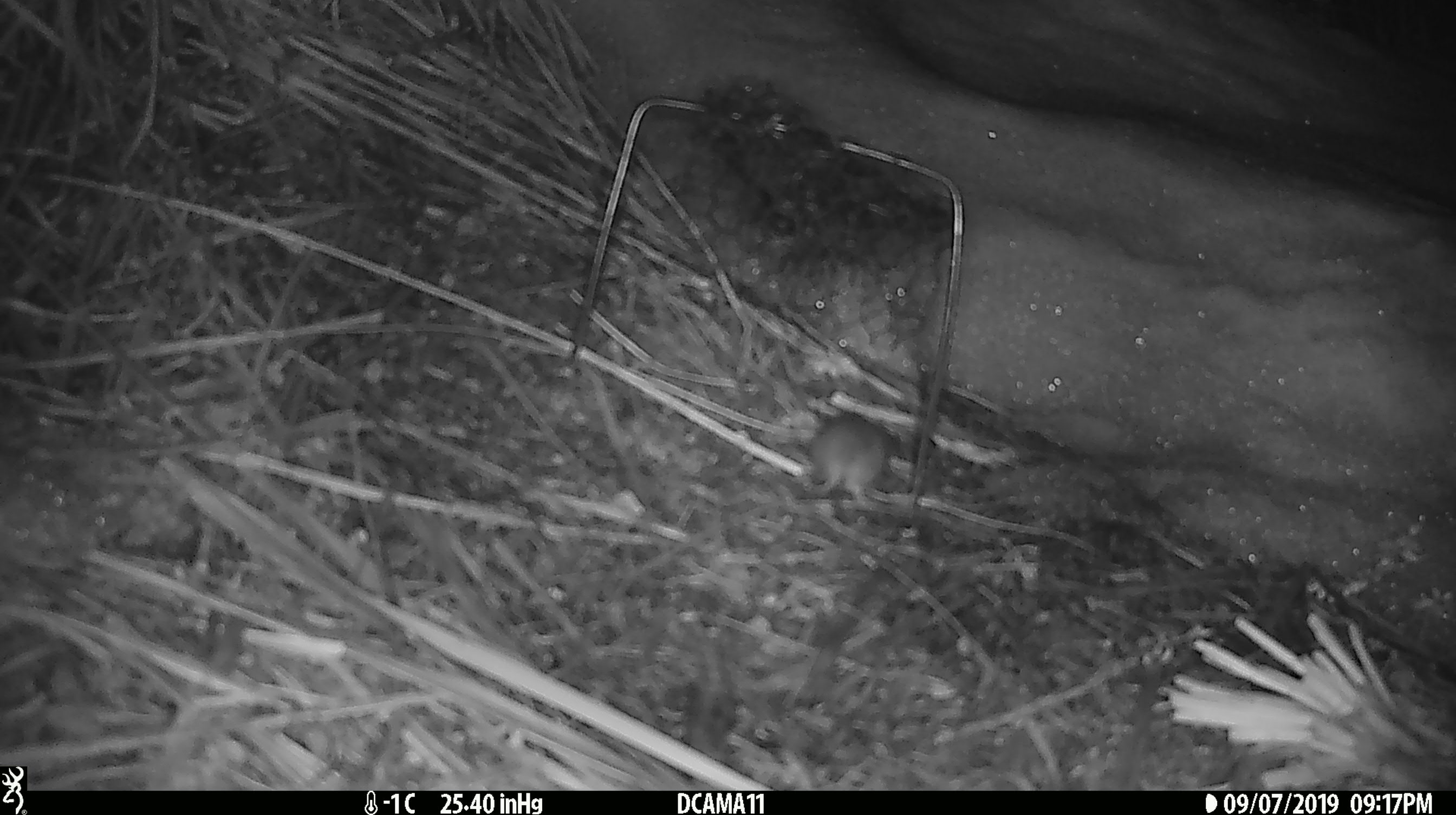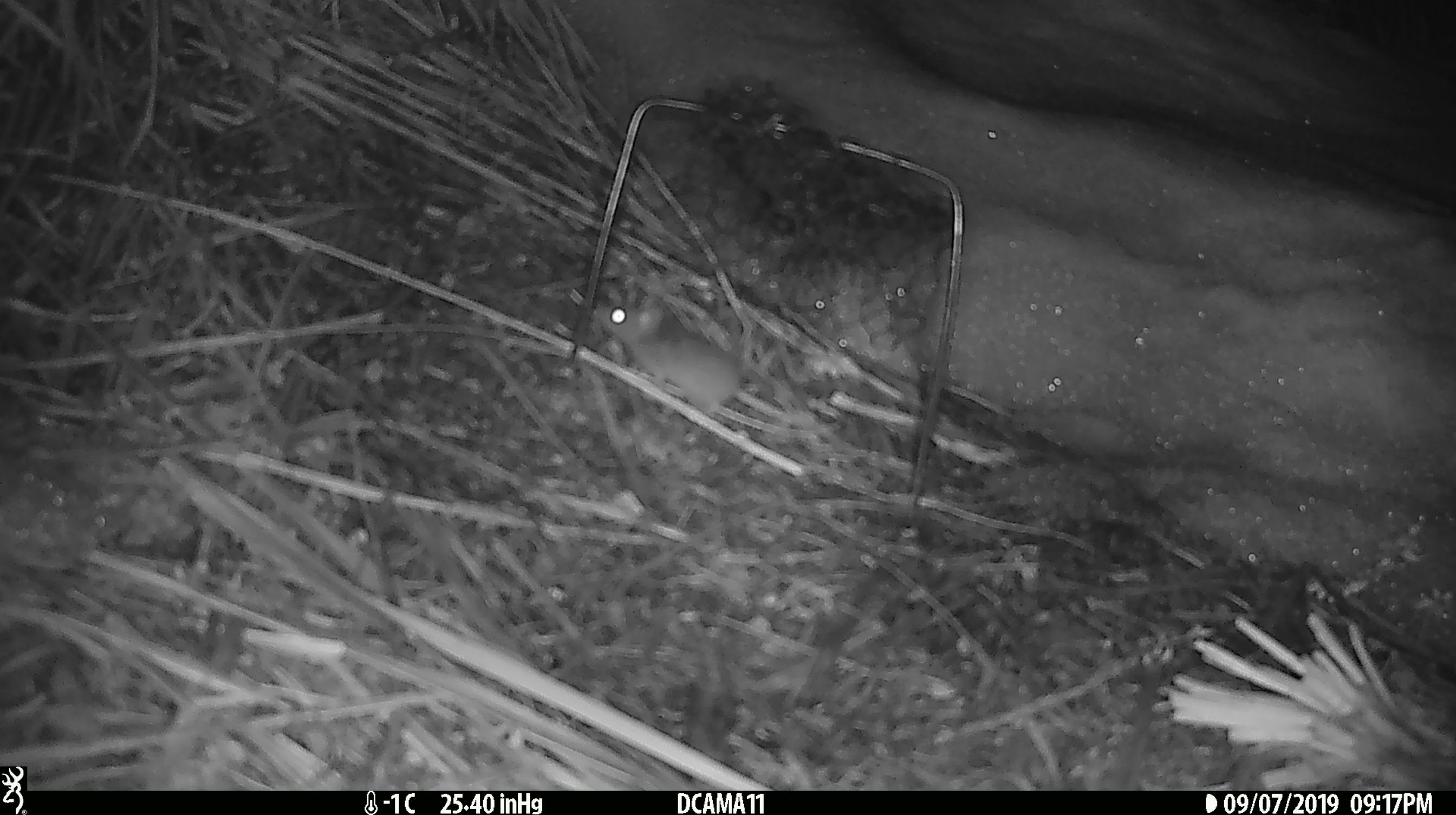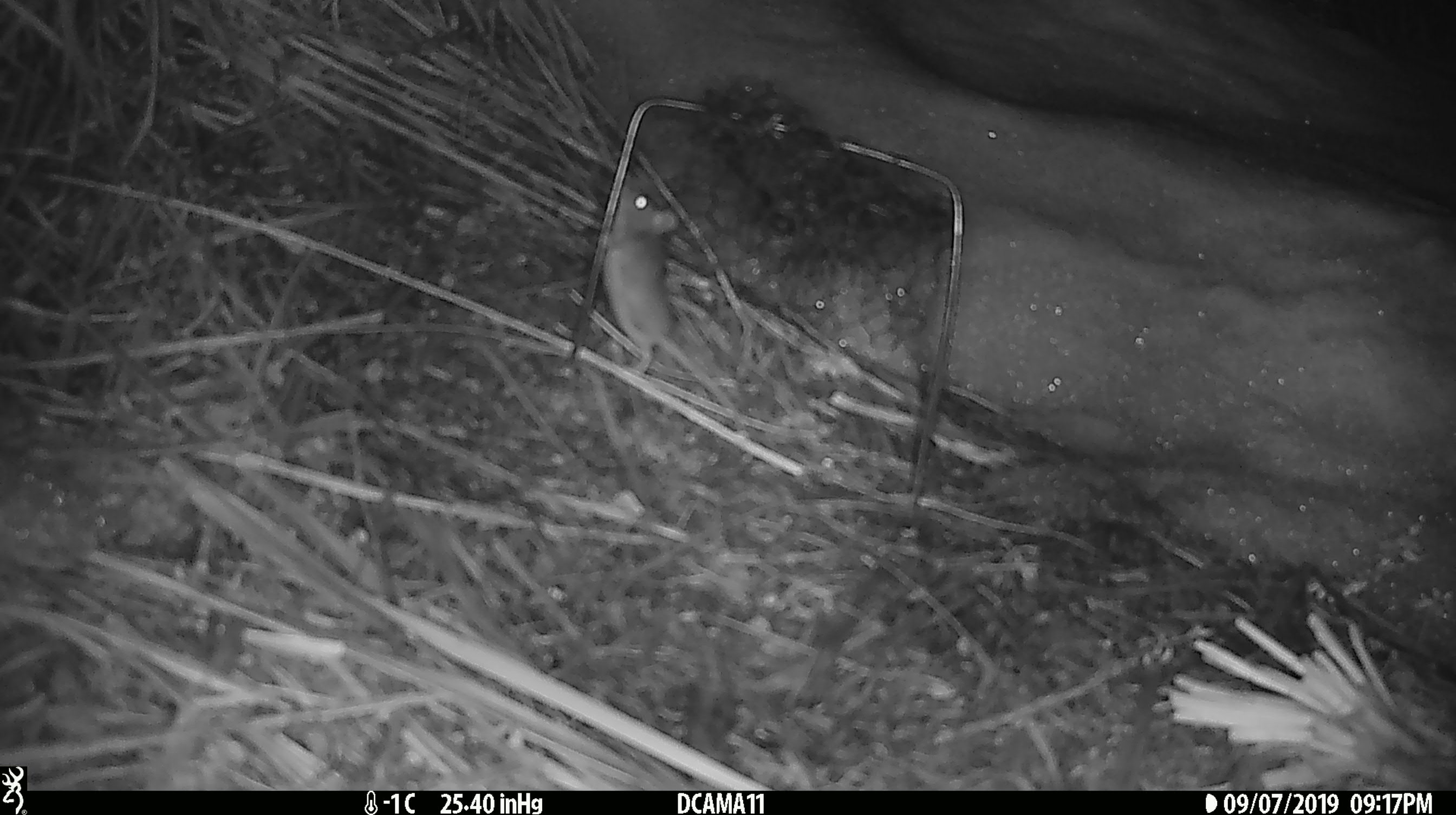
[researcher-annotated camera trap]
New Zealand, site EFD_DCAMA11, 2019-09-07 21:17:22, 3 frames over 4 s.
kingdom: Animalia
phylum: Chordata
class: Mammalia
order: Rodentia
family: Muridae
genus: Mus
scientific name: Mus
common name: mouse